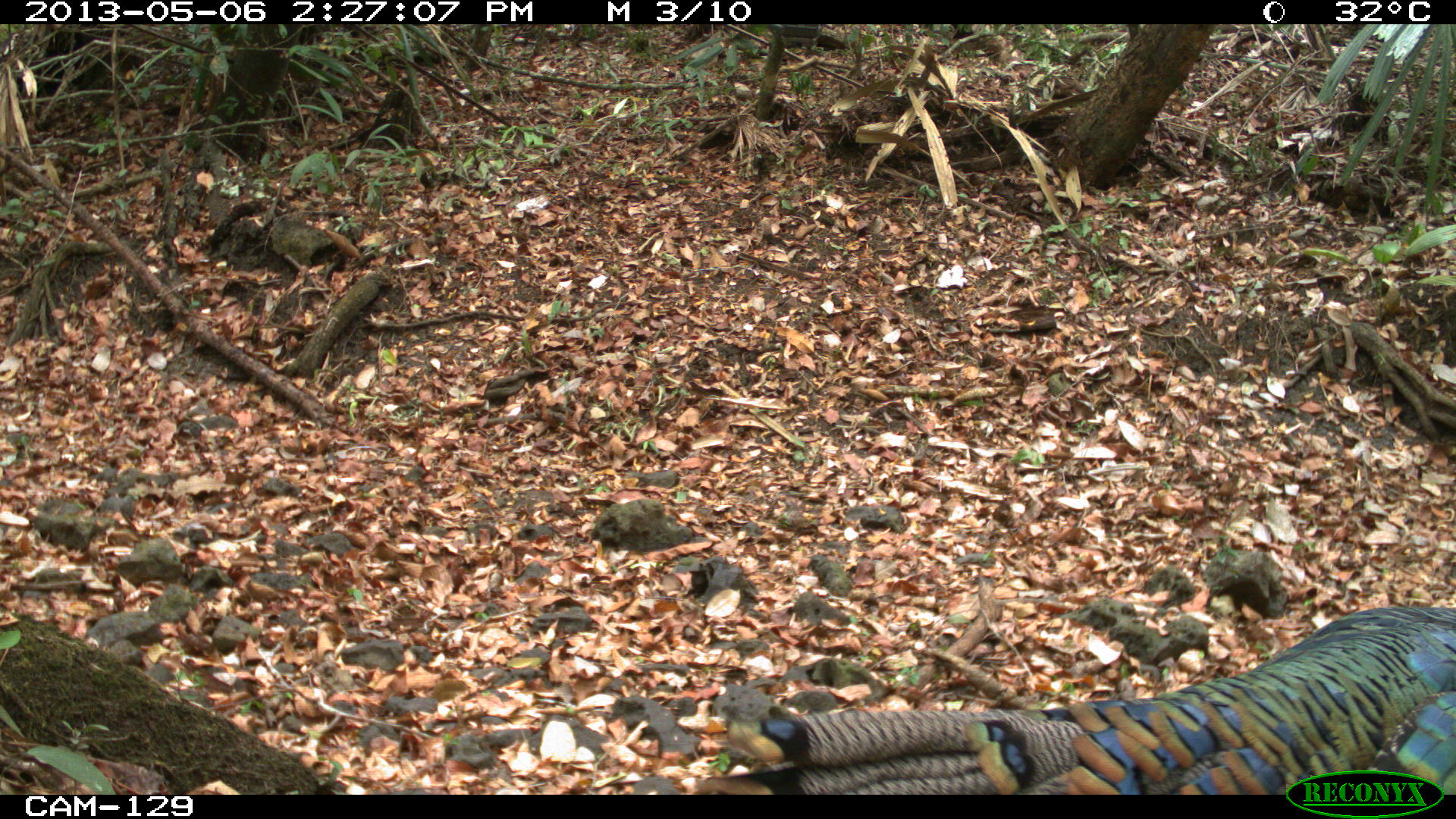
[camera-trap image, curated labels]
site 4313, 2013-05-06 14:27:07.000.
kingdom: Animalia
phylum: Chordata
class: Aves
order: Galliformes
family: Phasianidae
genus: Meleagris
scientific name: Meleagris ocellata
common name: ocellated turkey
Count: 1.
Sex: male.